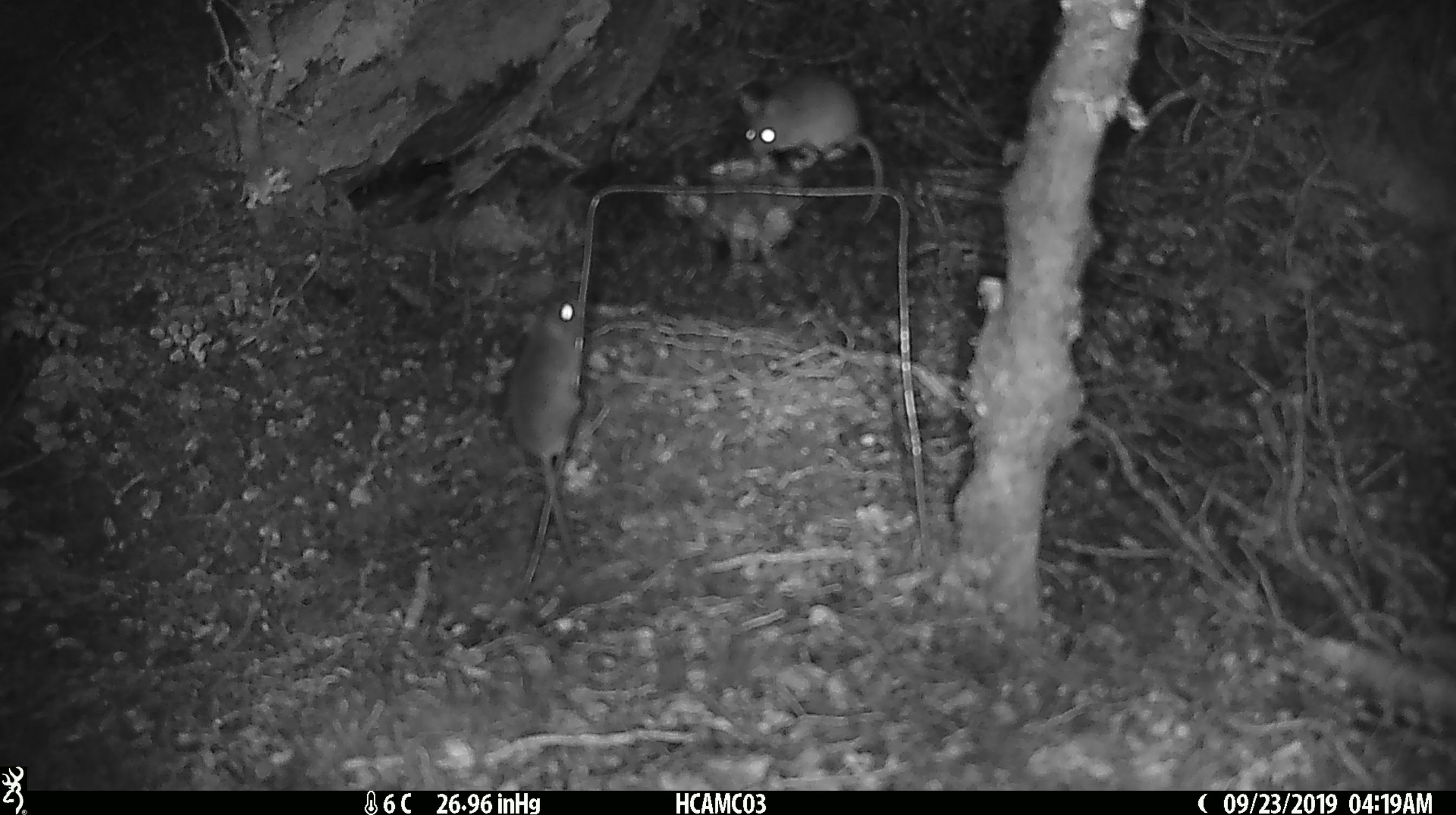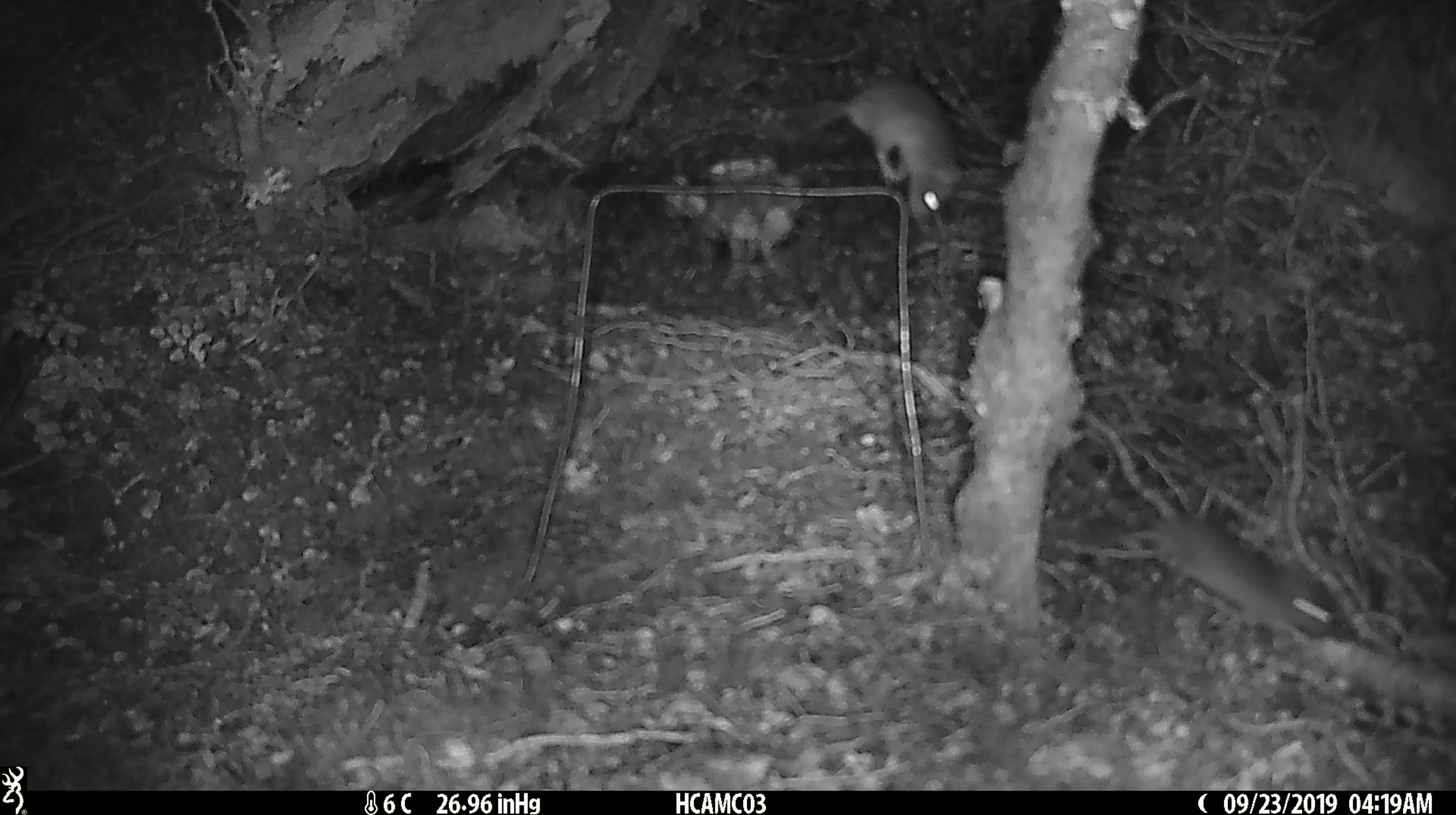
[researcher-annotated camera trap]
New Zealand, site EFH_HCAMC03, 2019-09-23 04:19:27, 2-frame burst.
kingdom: Animalia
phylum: Chordata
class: Mammalia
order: Rodentia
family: Muridae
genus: Mus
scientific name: Mus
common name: mouse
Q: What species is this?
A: Mouse (Mus).